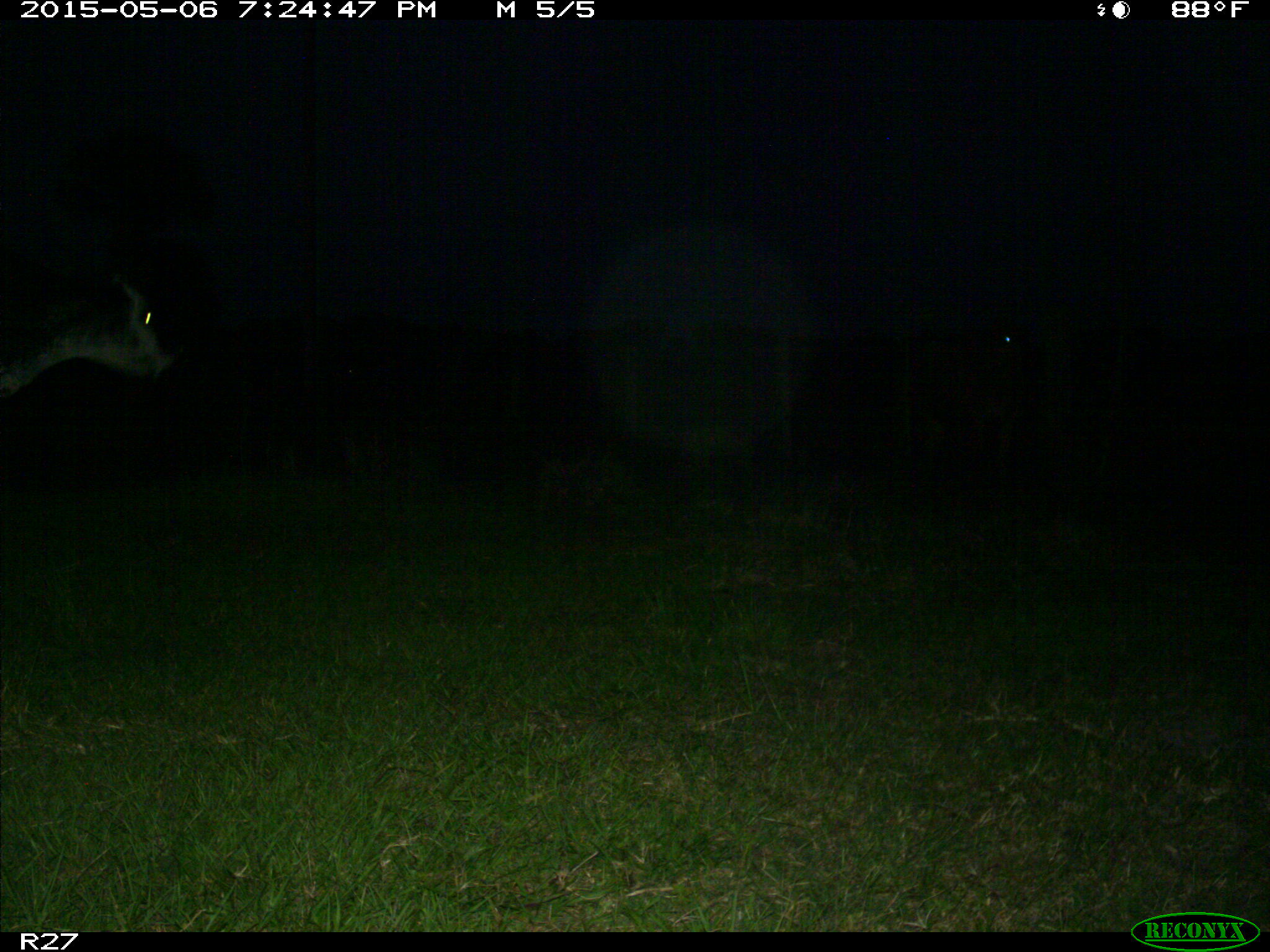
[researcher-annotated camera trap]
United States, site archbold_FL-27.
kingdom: Animalia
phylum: Chordata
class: Mammalia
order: Artiodactyla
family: Bovidae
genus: Bos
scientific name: Bos taurus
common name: domestic cow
Bos taurus (domestic cow).